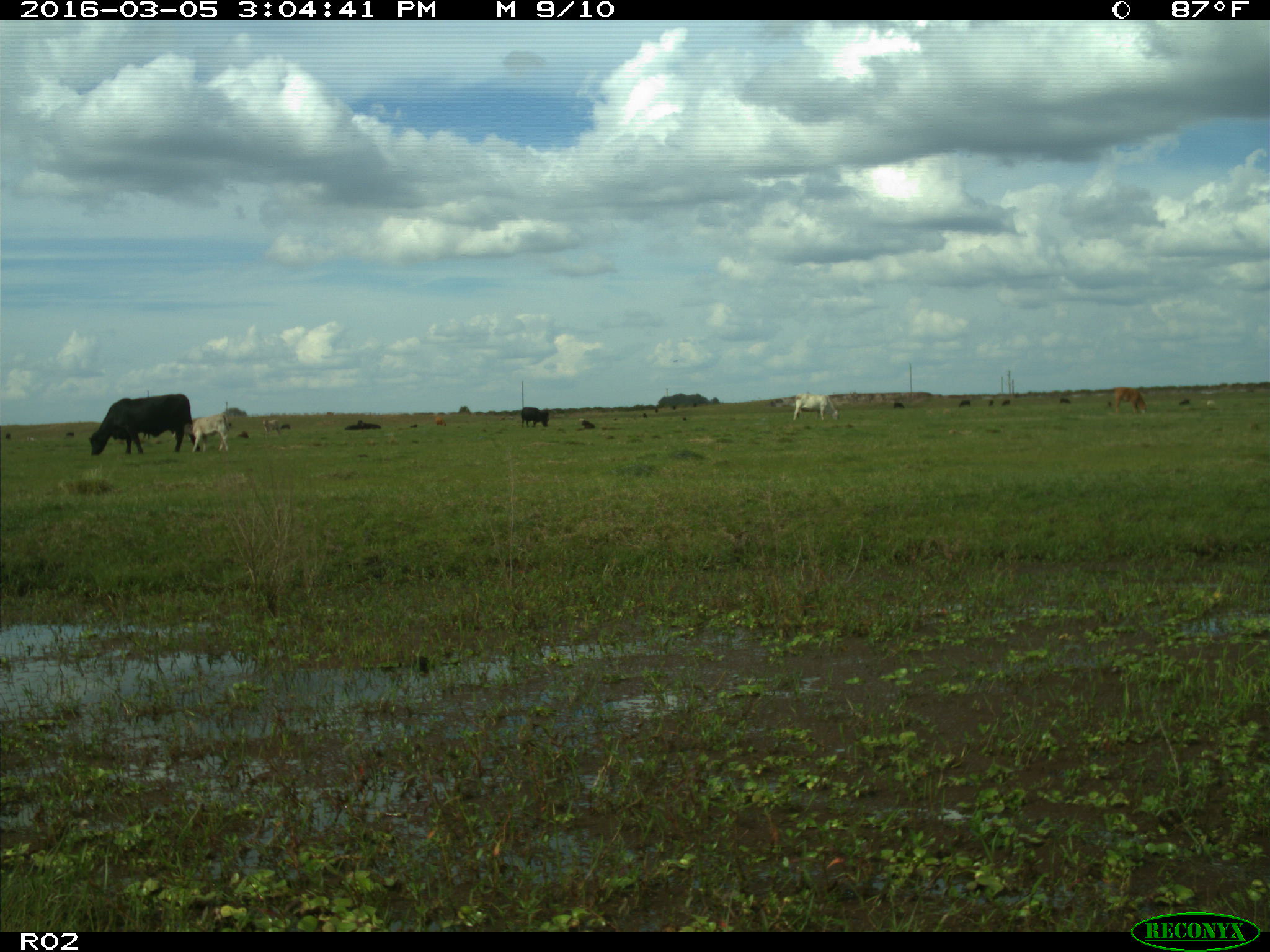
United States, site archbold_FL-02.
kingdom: Animalia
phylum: Chordata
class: Mammalia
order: Artiodactyla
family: Bovidae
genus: Bos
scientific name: Bos taurus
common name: domestic cow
Bos taurus (domestic cow).